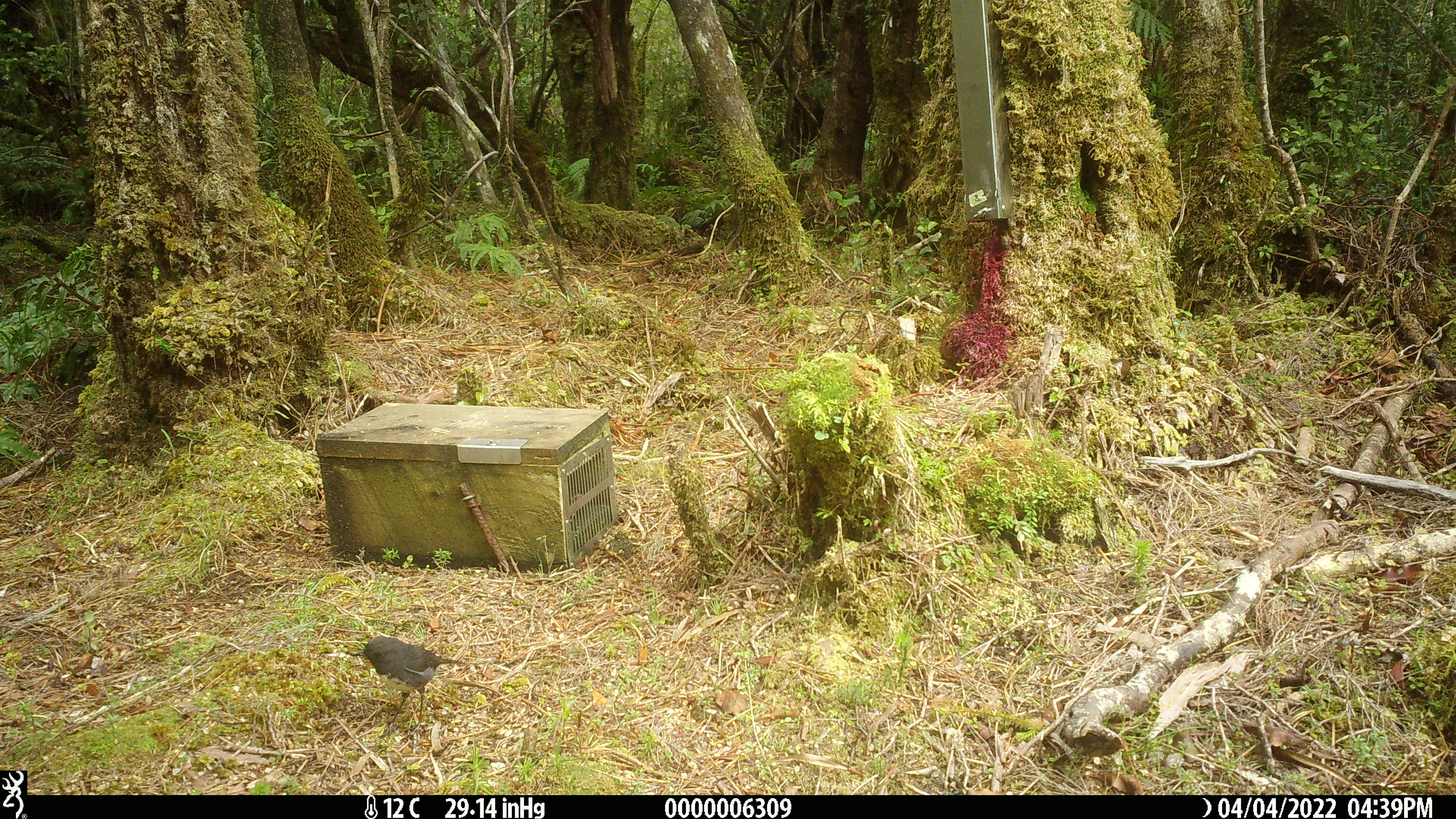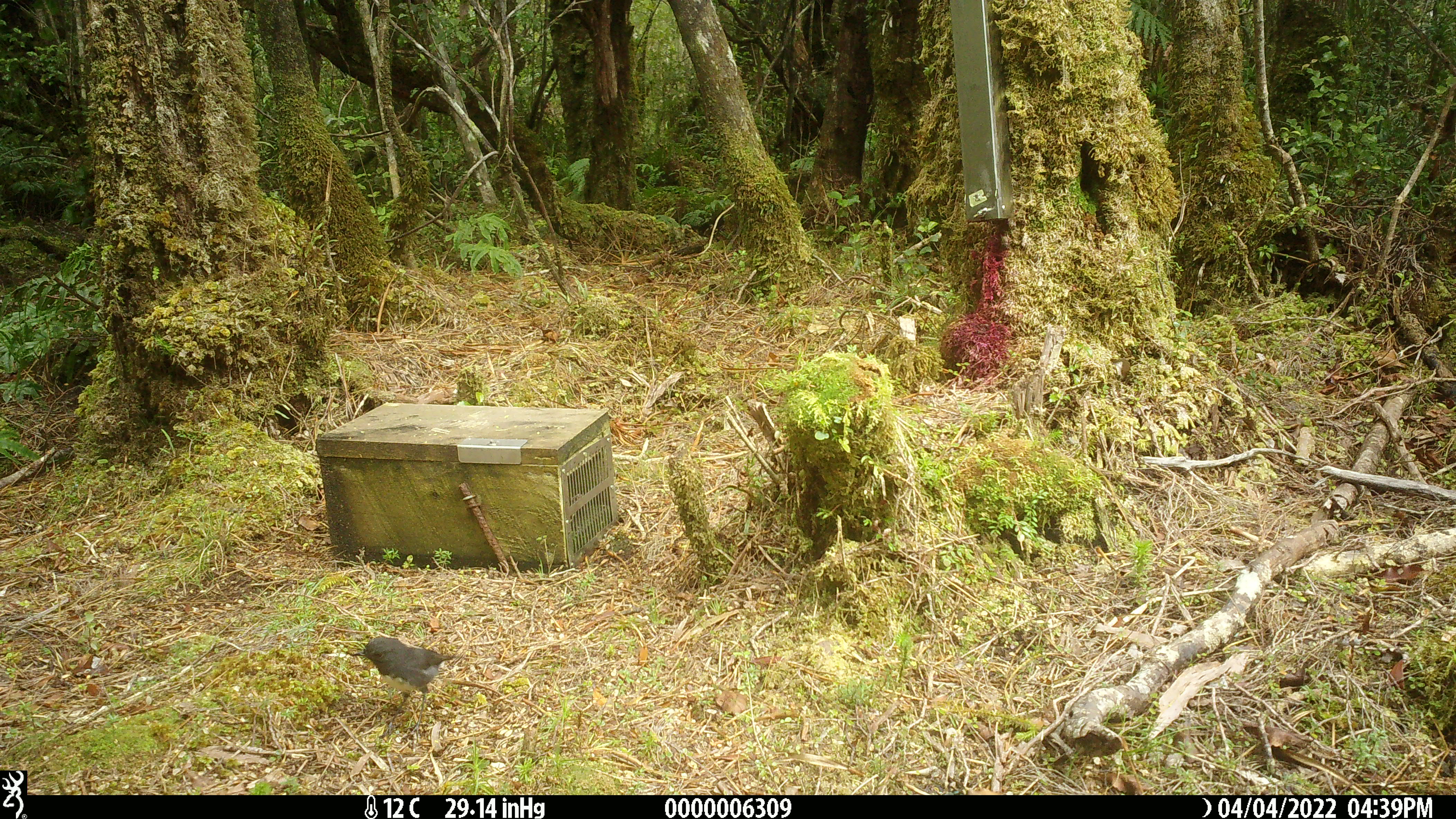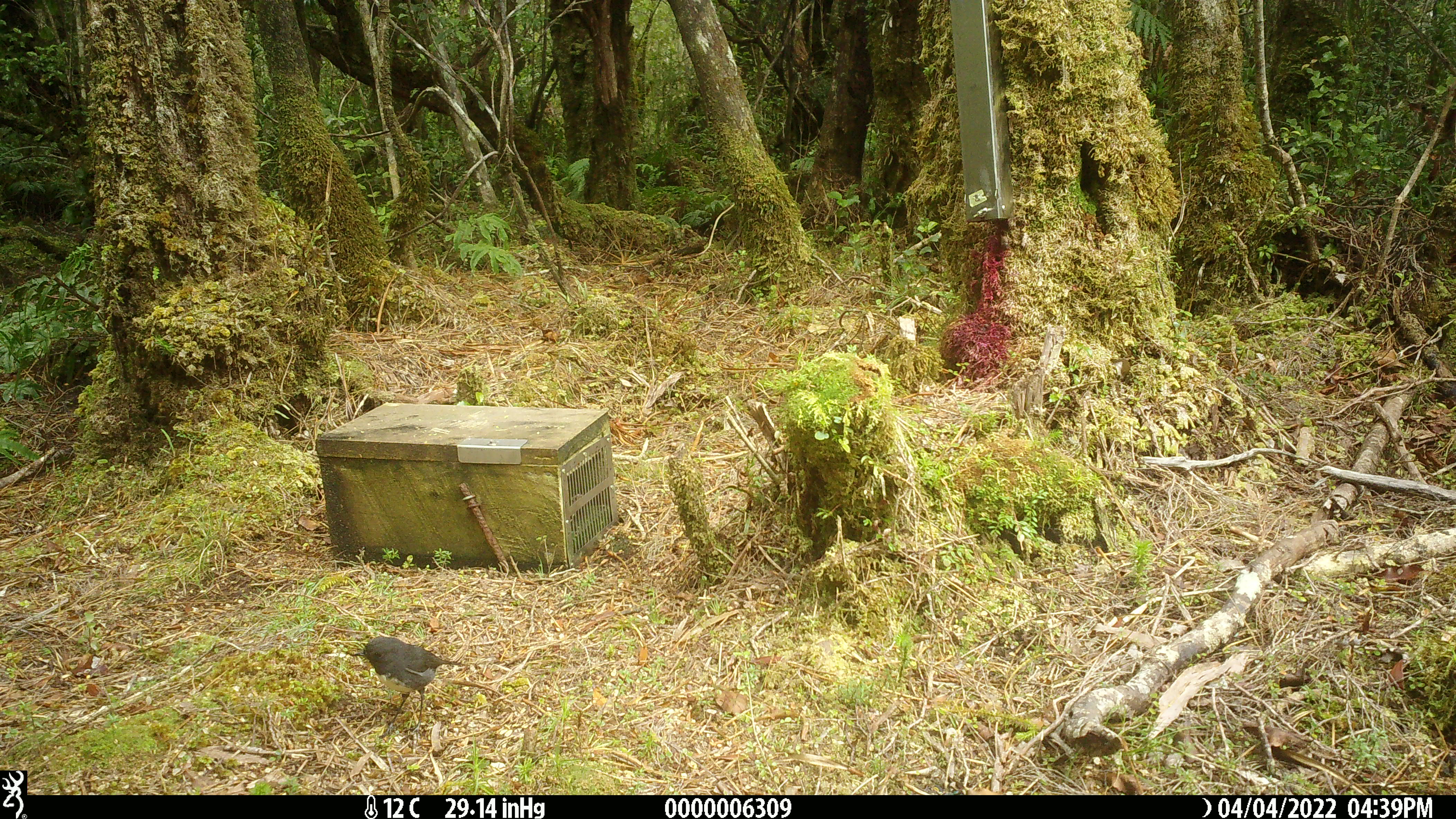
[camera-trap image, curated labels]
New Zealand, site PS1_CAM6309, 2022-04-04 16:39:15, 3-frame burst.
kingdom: Animalia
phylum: Chordata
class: Aves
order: Passeriformes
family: Petroicidae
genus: Petroica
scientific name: Petroica australis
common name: new zealand robin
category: robin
Robin (new zealand robin) (Petroica australis).